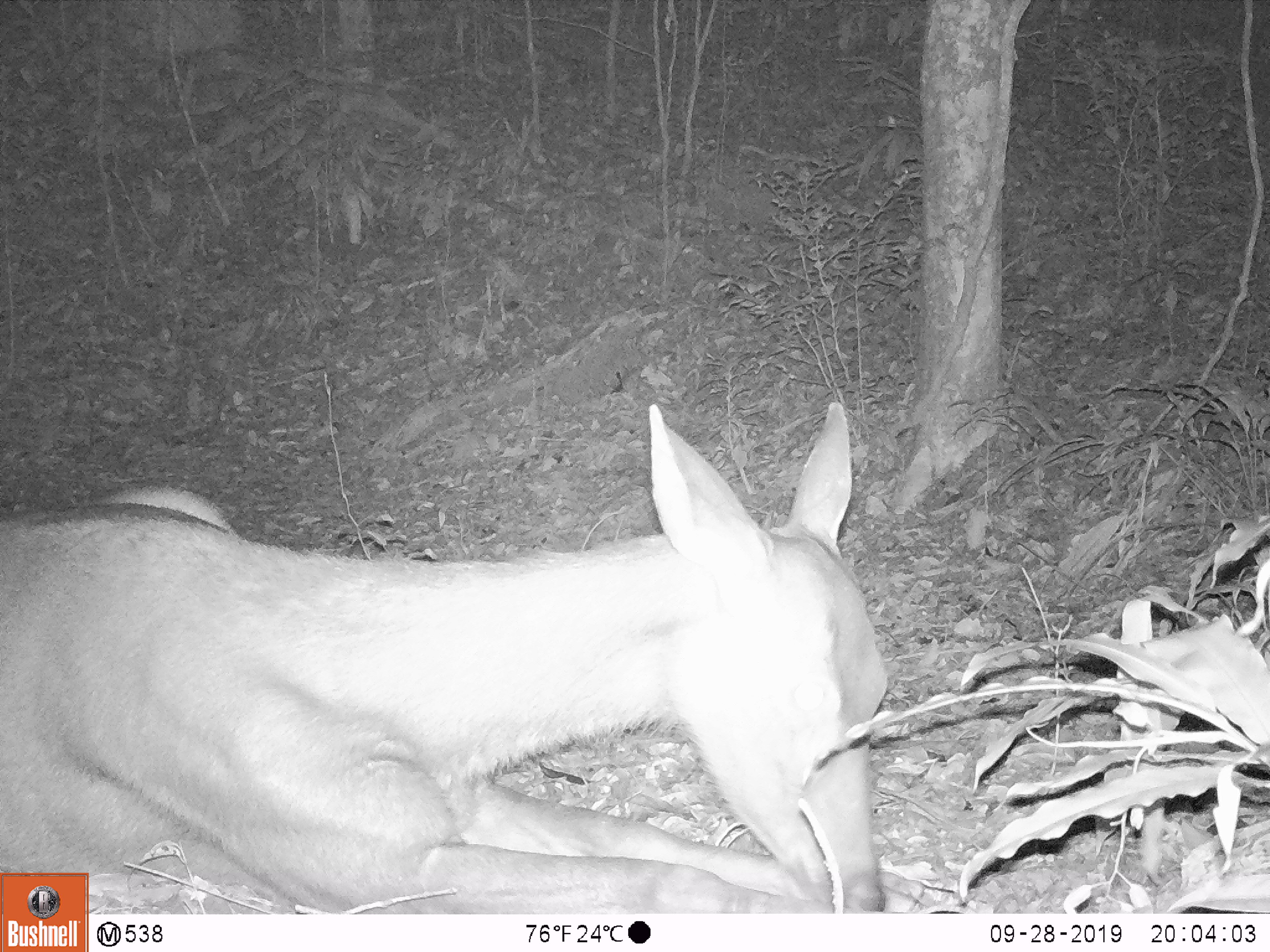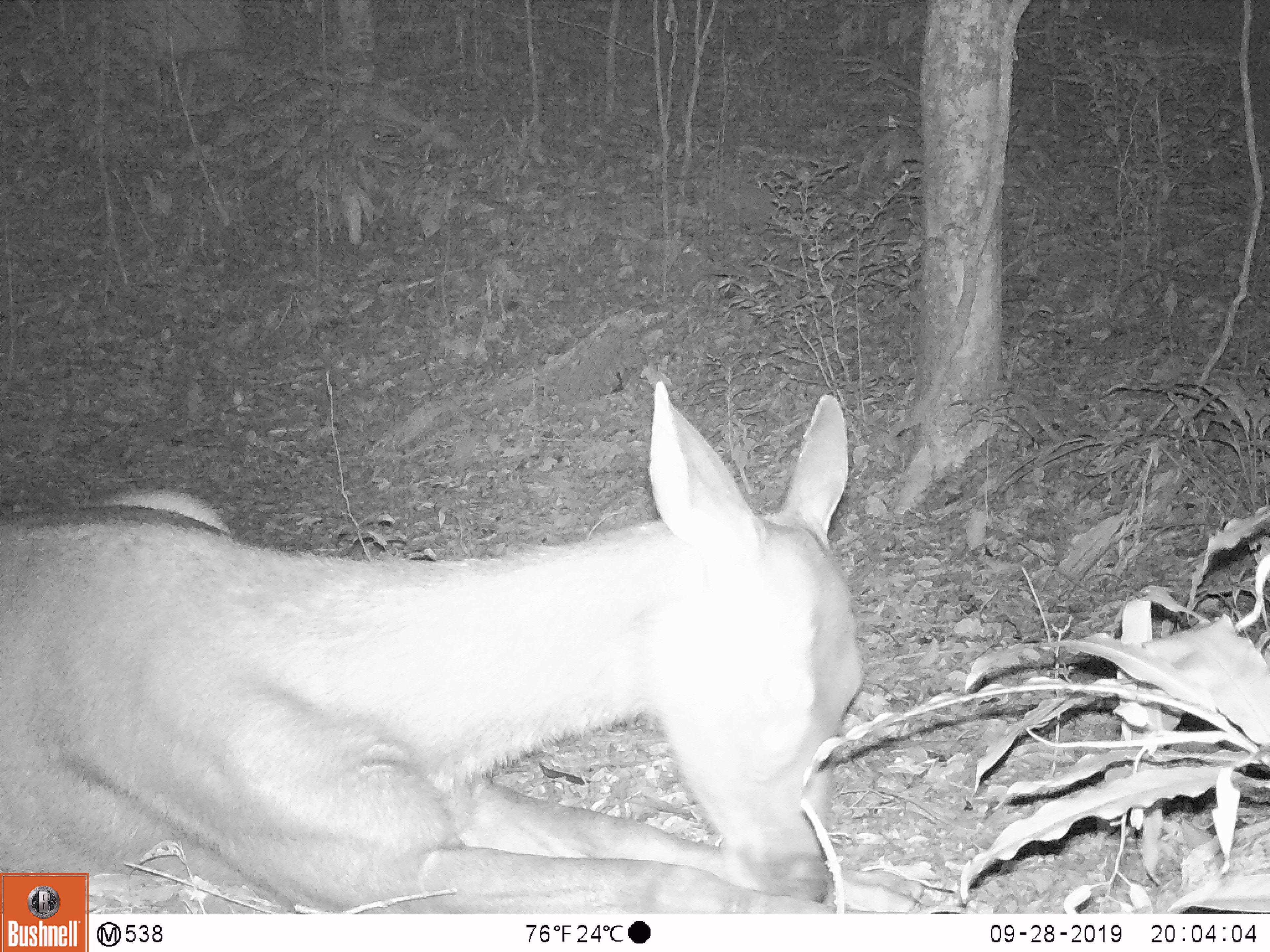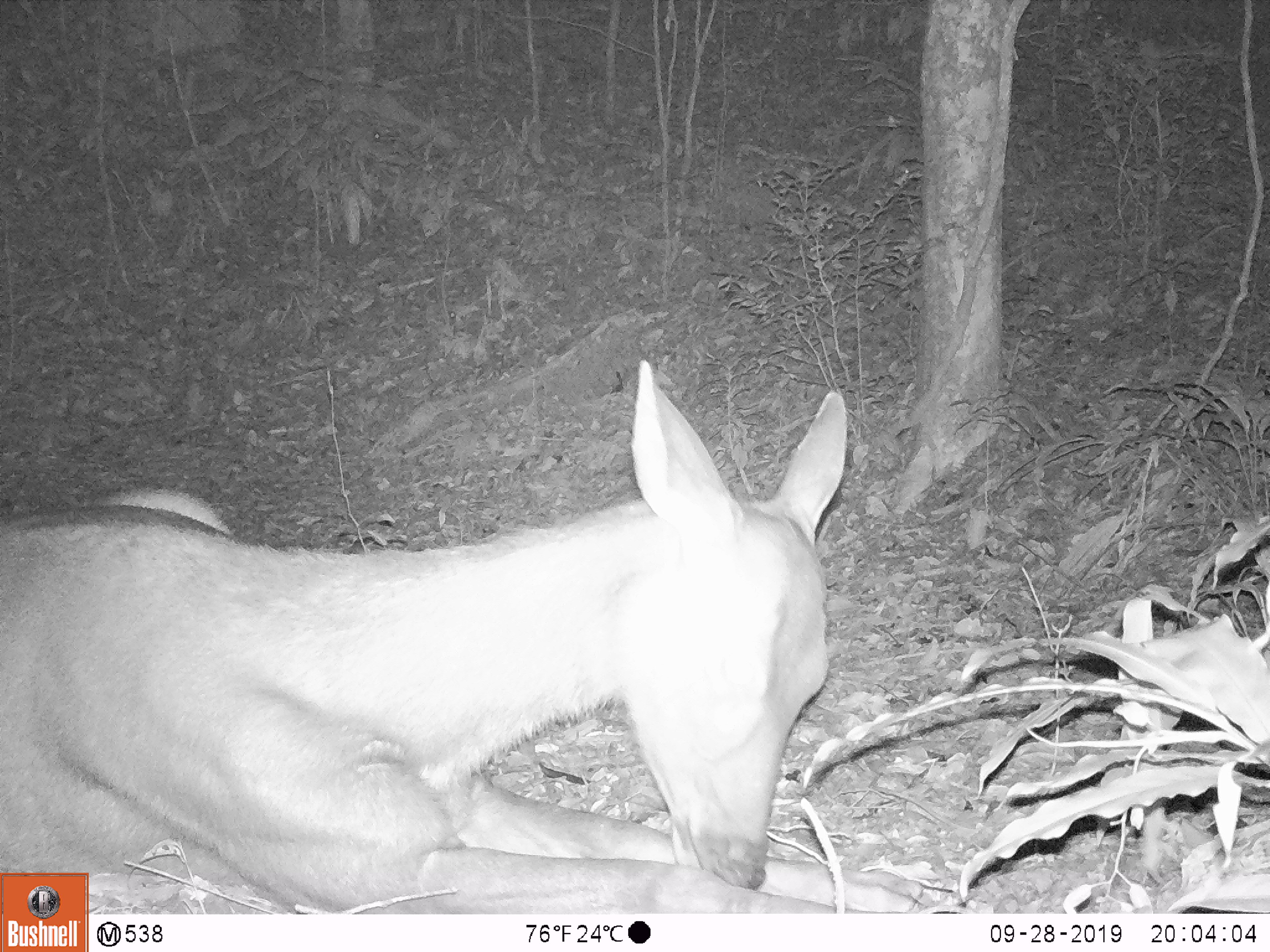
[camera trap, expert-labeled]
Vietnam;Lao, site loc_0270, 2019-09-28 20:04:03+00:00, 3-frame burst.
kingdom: Animalia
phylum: Chordata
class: Mammalia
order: Artiodactyla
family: Cervidae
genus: Rusa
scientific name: Rusa unicolor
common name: sambar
Sambar (Rusa unicolor). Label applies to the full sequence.